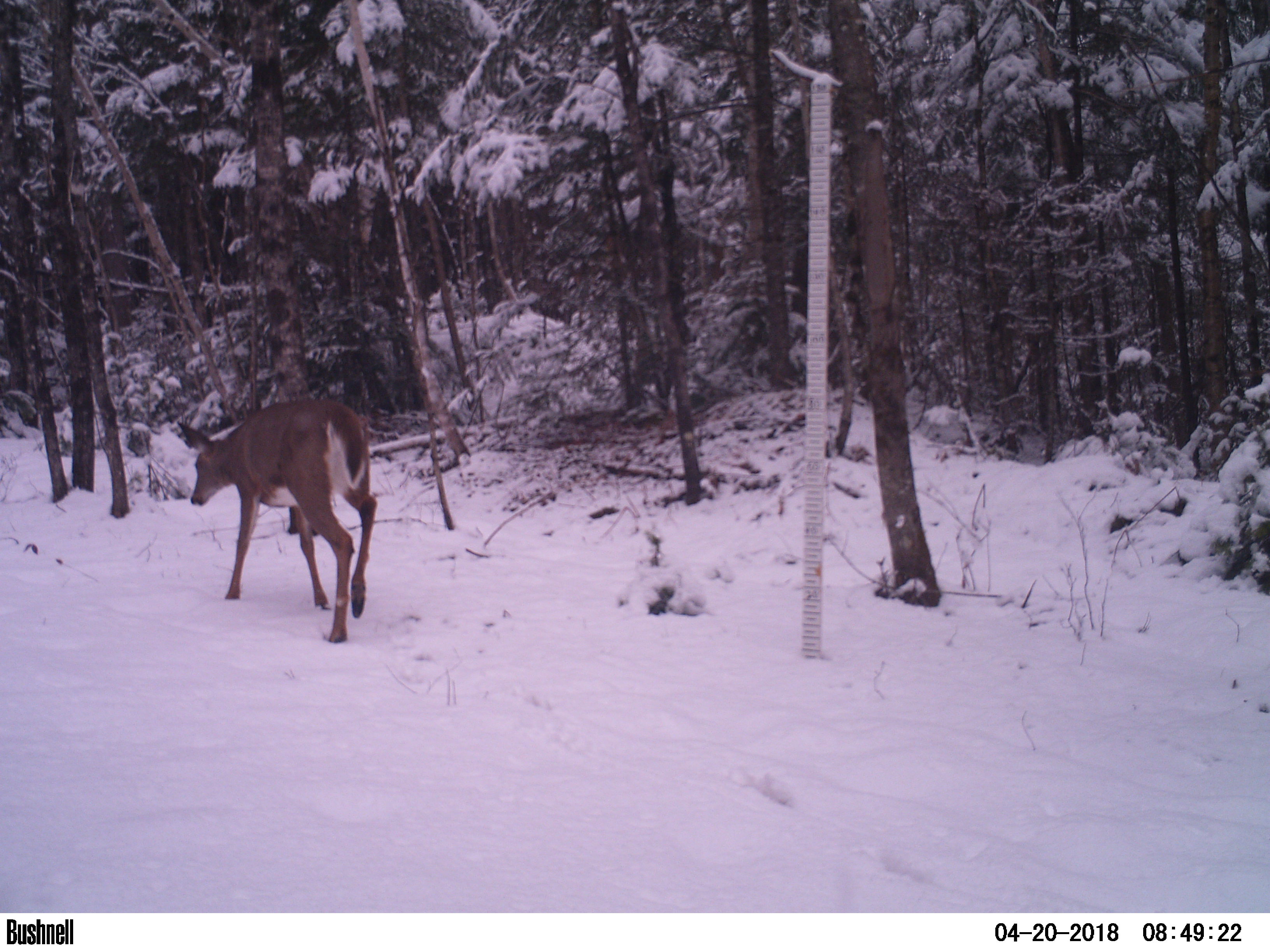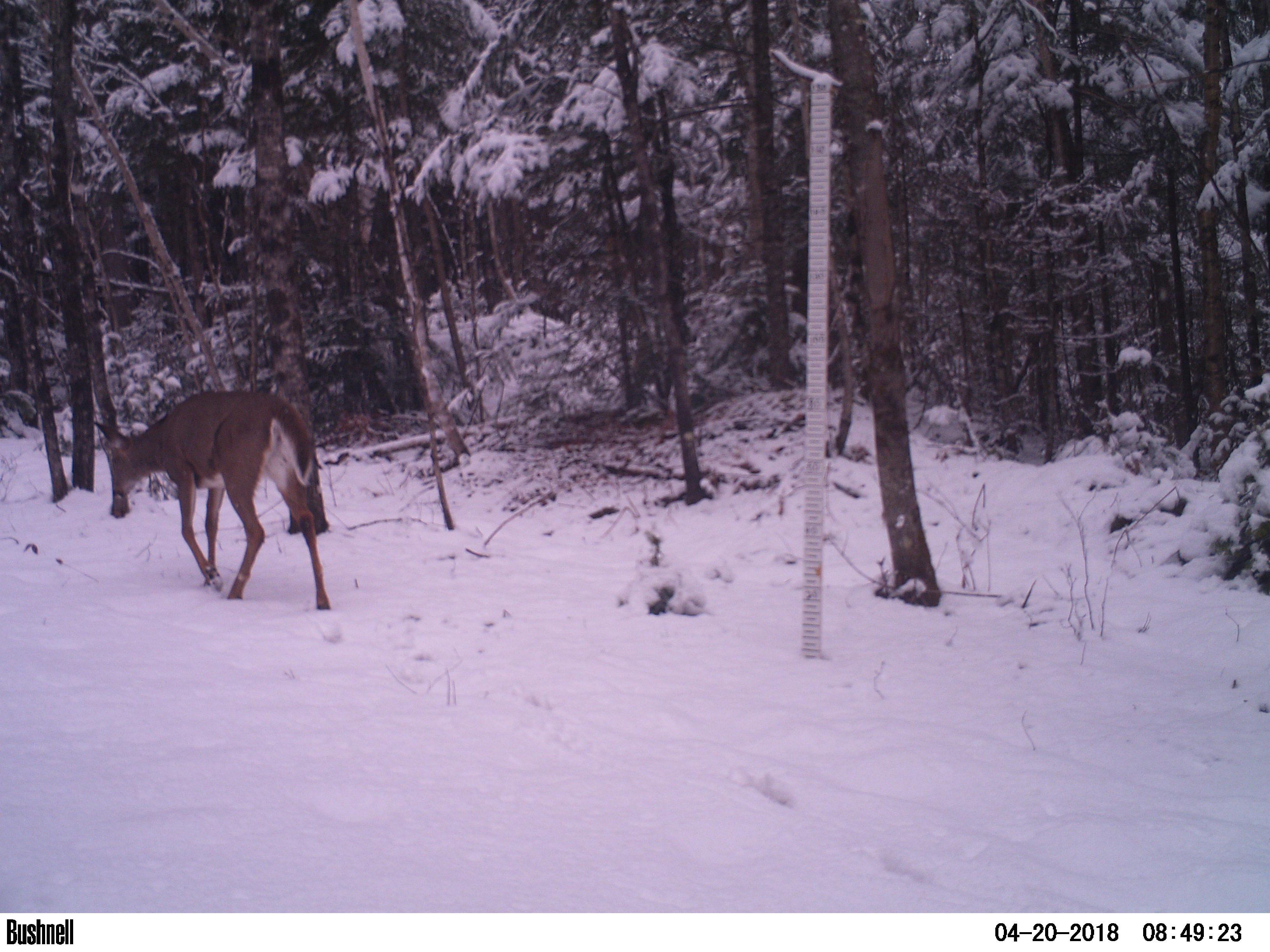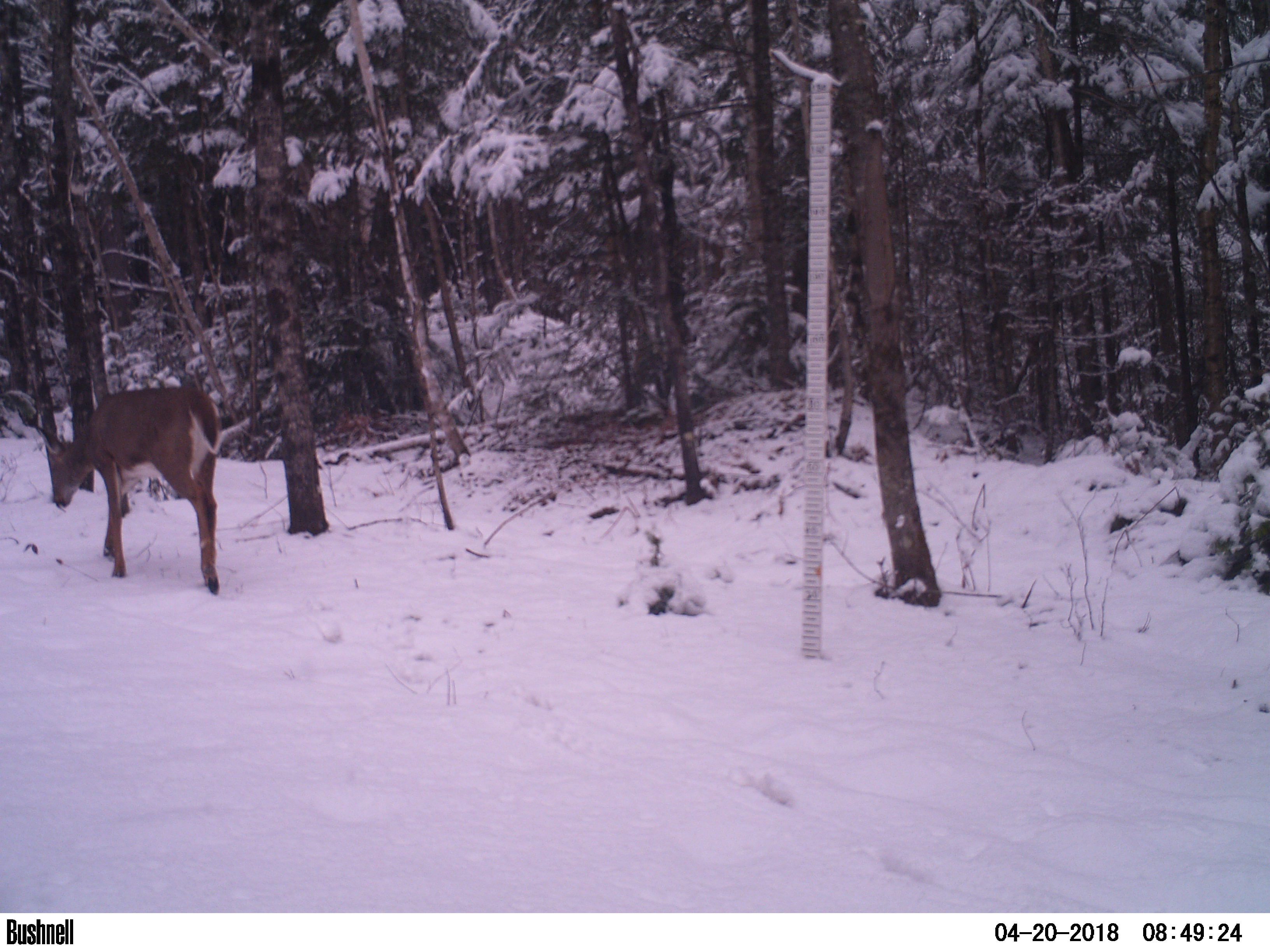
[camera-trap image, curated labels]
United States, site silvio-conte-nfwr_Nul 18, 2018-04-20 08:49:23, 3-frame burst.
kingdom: Animalia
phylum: Chordata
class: Mammalia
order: Artiodactyla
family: Cervidae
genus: Odocoileus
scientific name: Odocoileus virginianus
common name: white-tailed deer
White-tailed deer (Odocoileus virginianus).